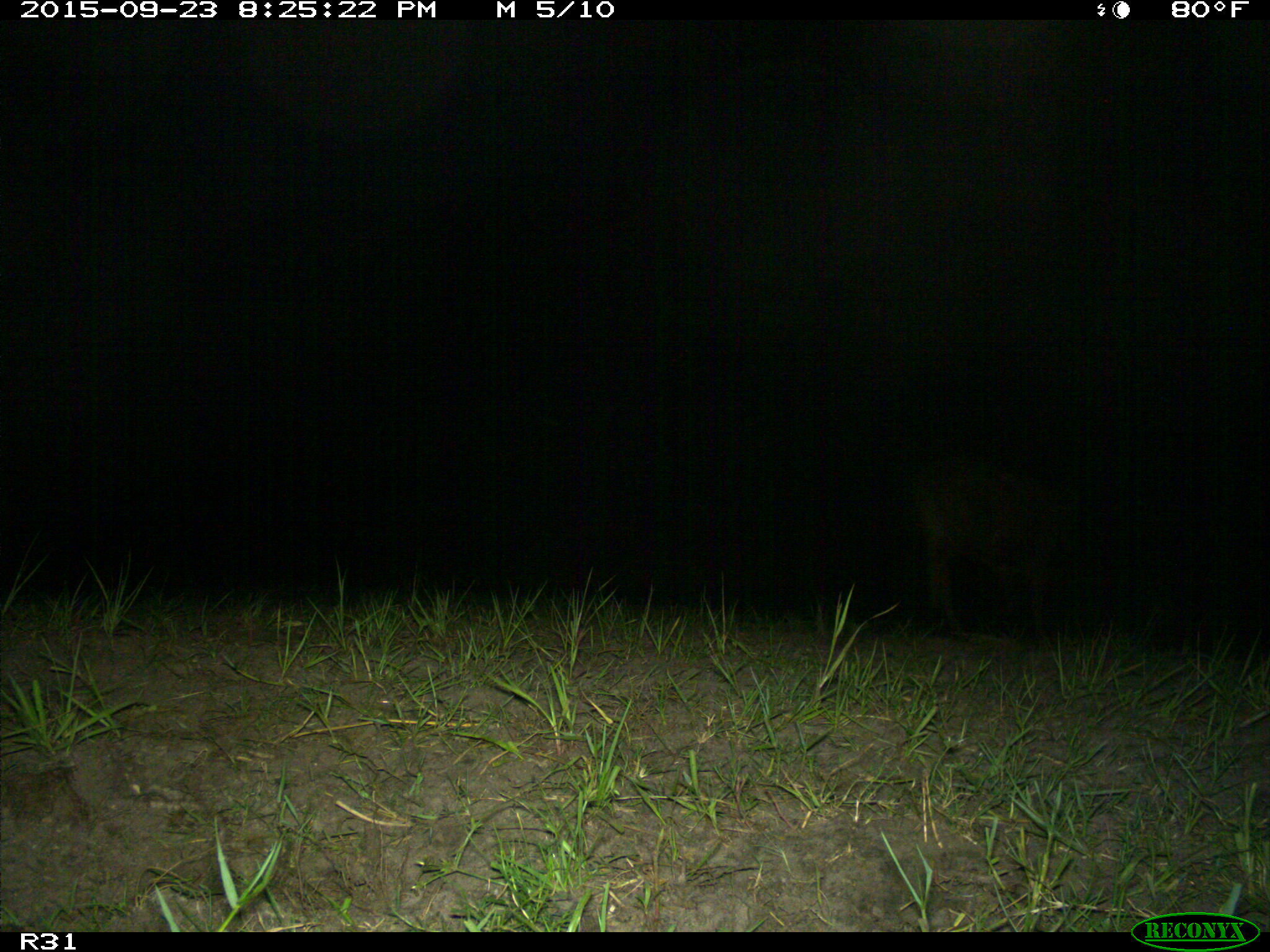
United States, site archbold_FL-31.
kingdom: Animalia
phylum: Chordata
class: Mammalia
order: Artiodactyla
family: Bovidae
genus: Bos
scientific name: Bos taurus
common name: domestic cow